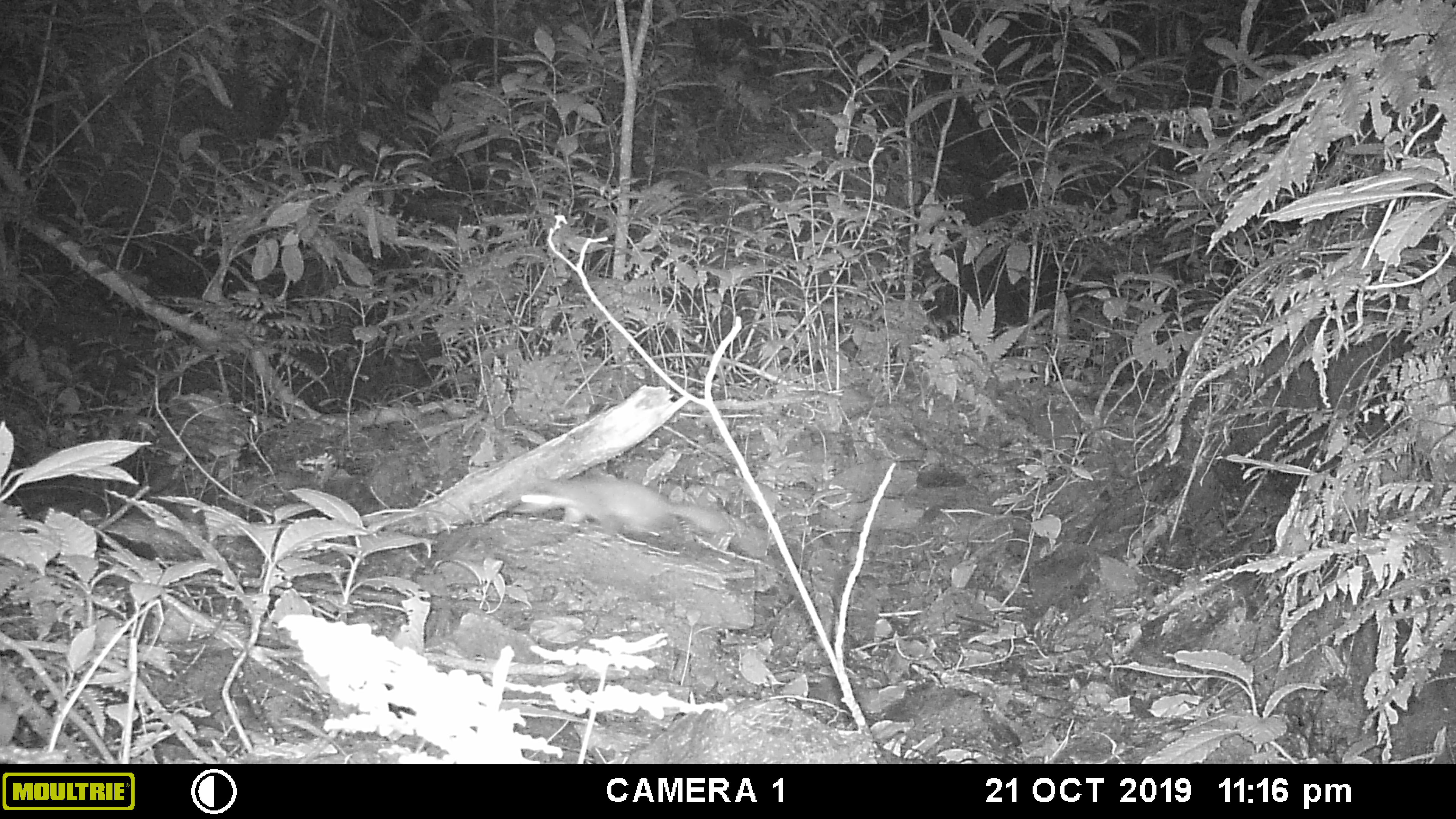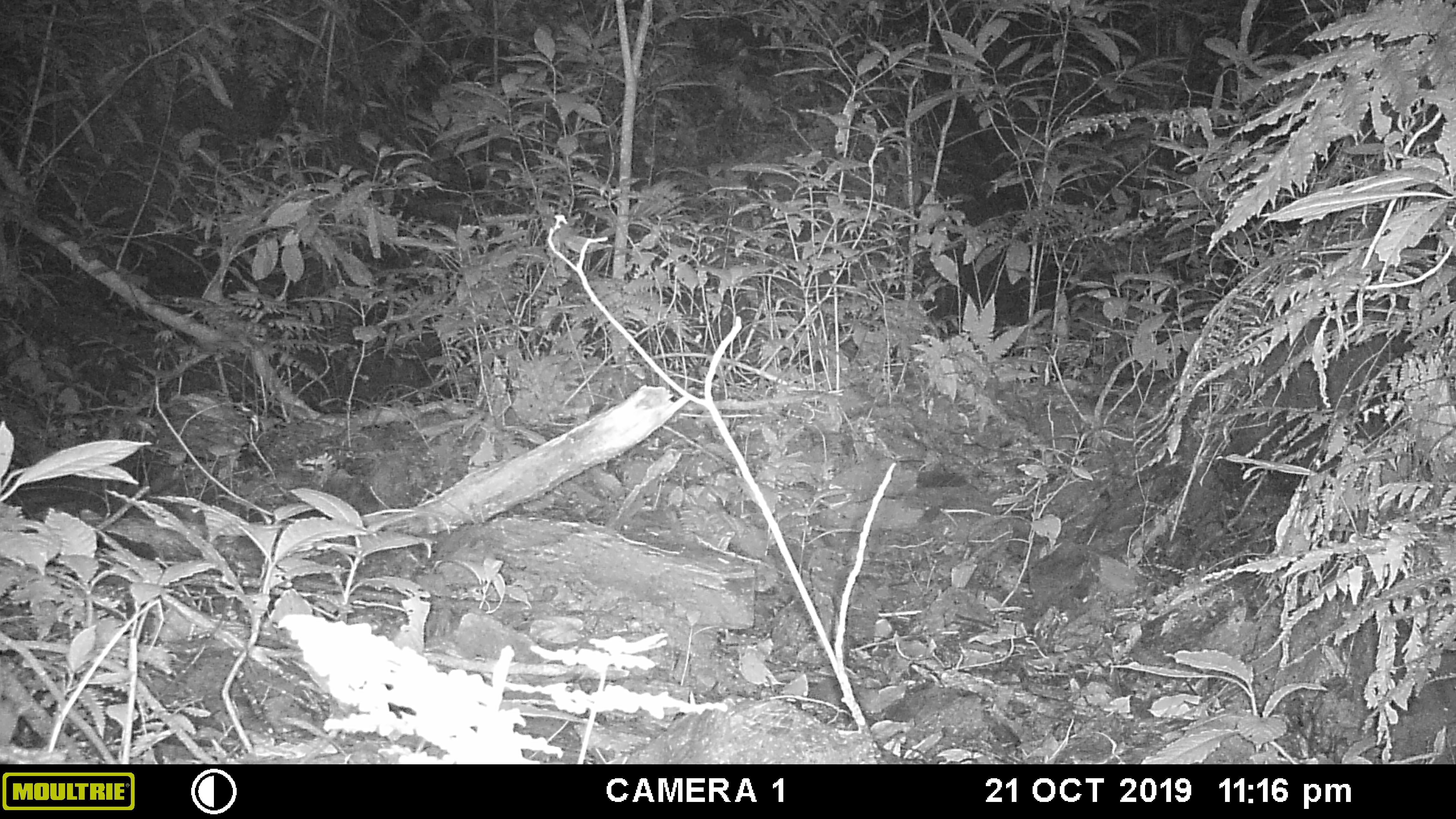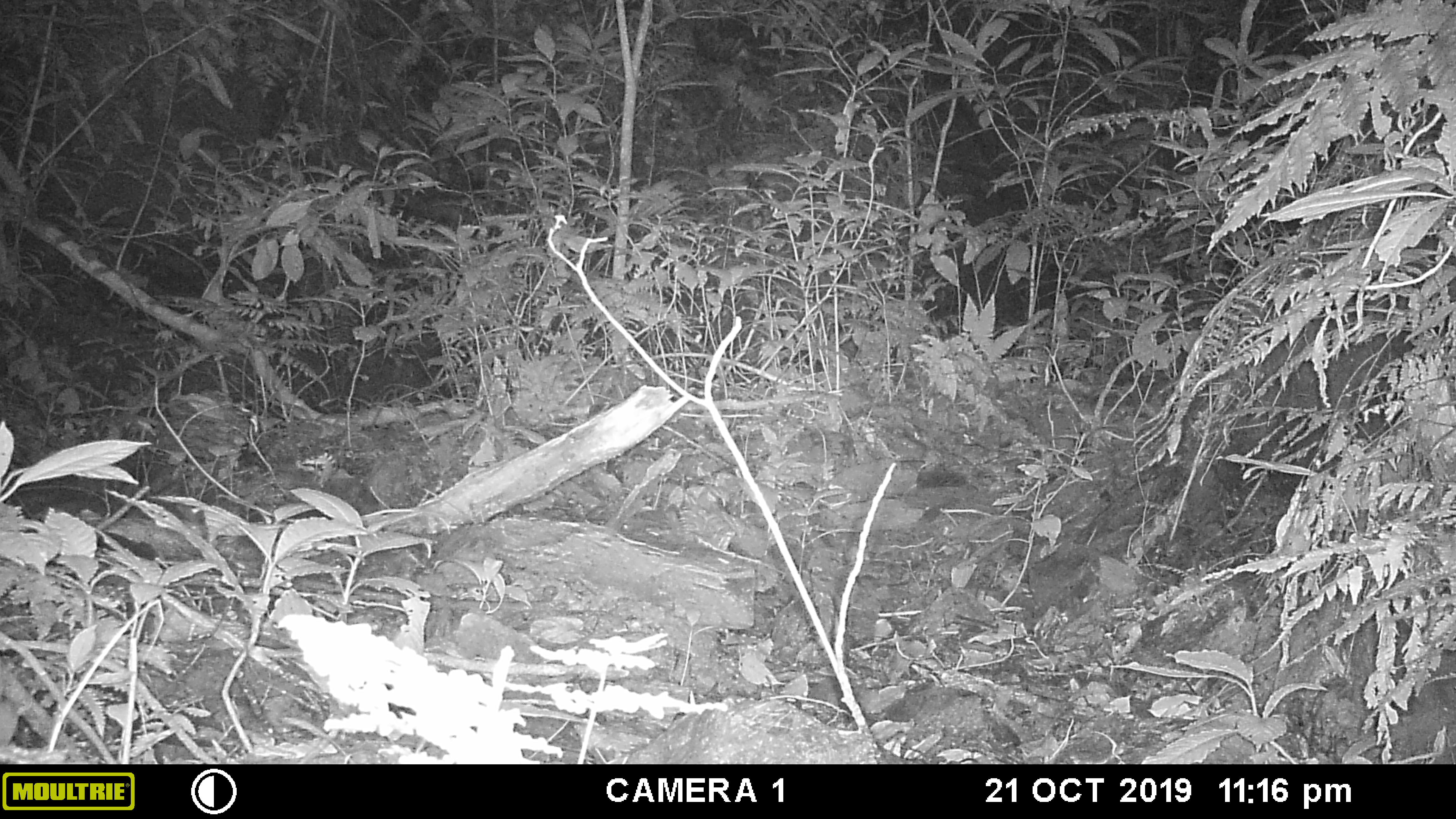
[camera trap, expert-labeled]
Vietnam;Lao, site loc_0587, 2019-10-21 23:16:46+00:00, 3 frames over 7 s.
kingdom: Animalia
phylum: Chordata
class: Mammalia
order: Carnivora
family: Mustelidae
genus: Melogale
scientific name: Melogale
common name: ferret badger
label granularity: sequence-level